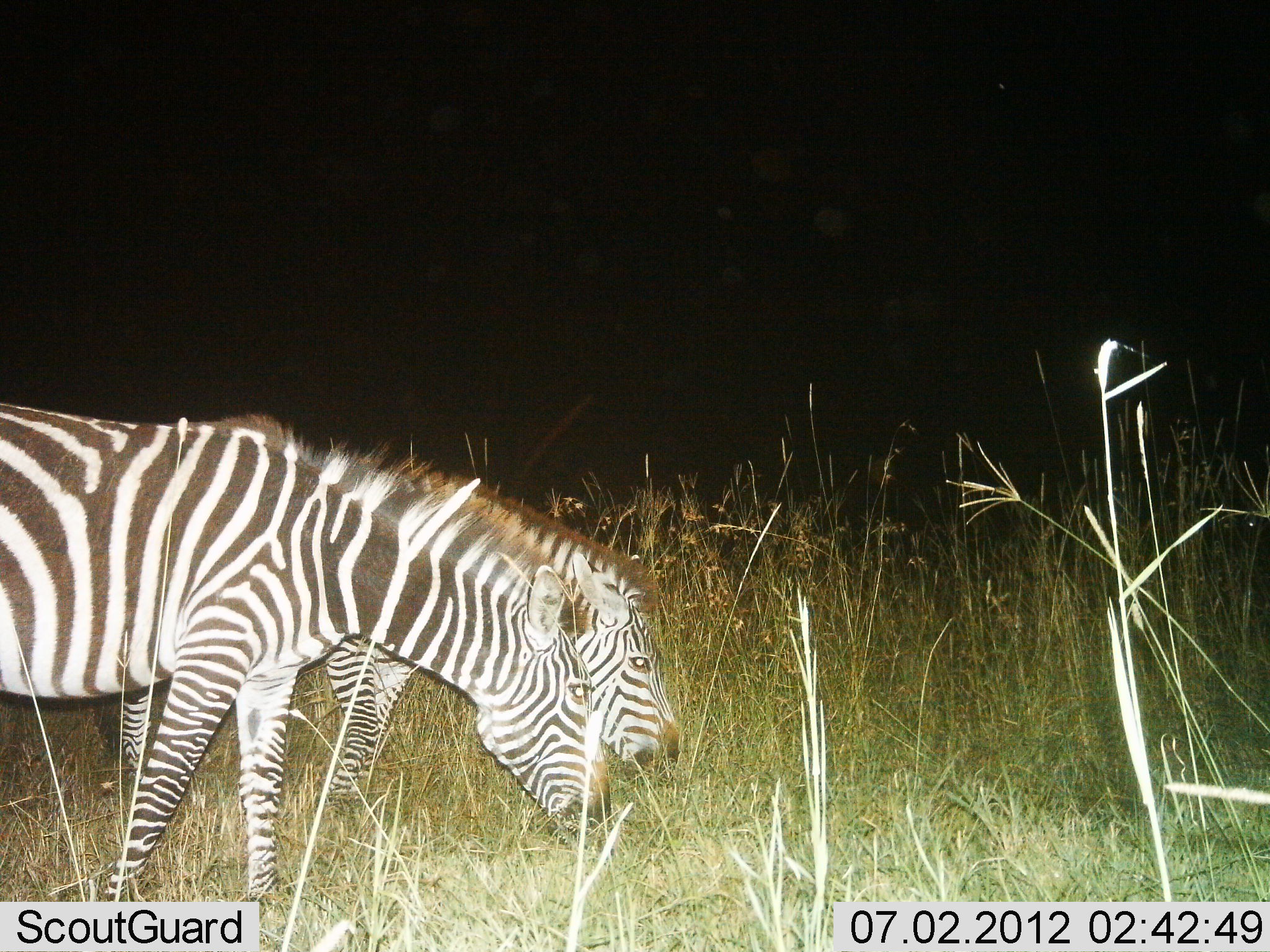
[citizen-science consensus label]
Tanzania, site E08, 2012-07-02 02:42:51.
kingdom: Animalia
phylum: Chordata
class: Mammalia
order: Perissodactyla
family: Equidae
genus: Equus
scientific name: Equus quagga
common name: plains zebra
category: zebra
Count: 2.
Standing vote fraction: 10%.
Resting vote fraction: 0%.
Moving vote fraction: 0%.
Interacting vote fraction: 0%.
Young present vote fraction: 0%.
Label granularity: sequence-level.